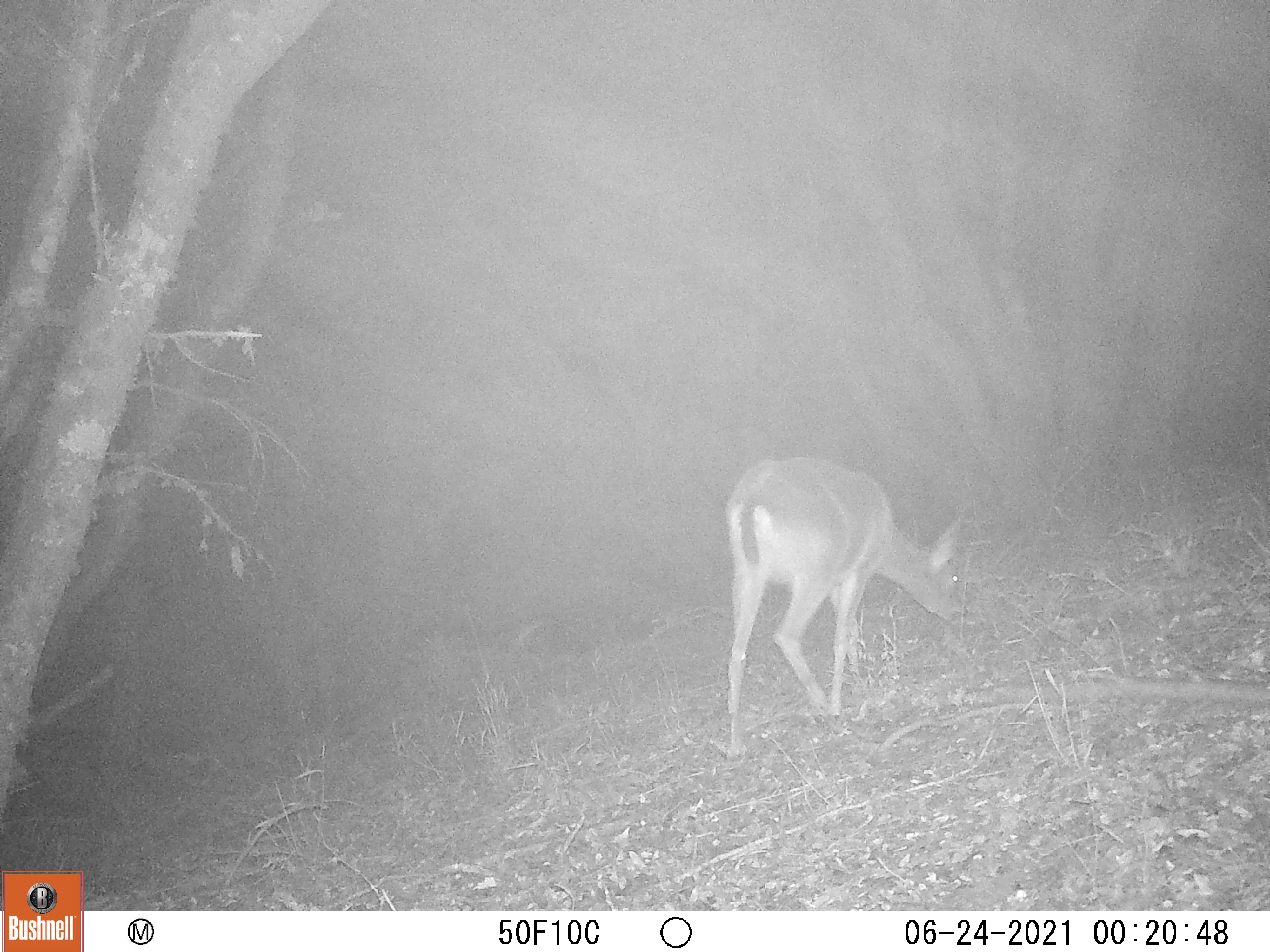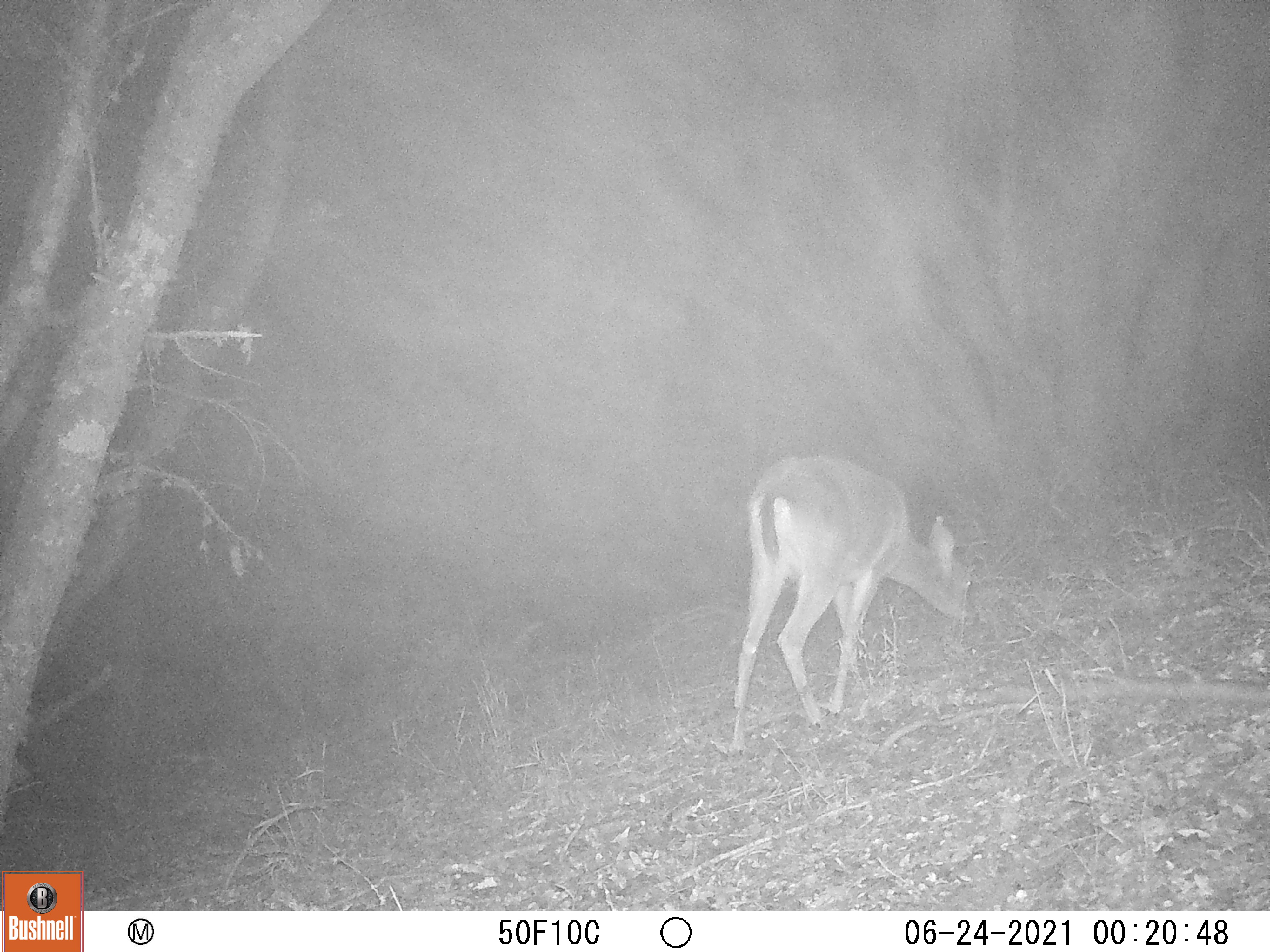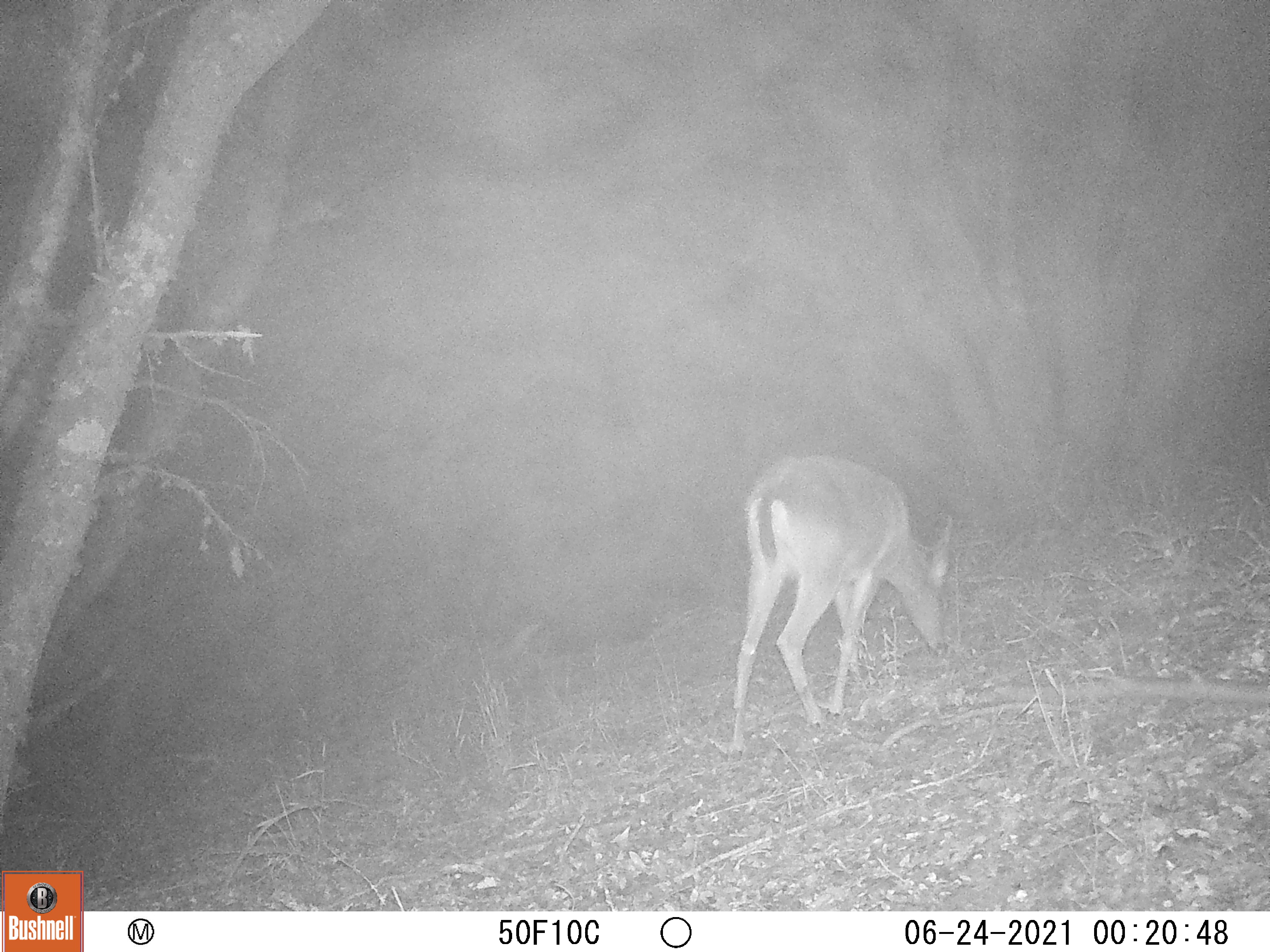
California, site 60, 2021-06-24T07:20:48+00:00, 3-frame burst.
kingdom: Animalia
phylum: Chordata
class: Mammalia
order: Artiodactyla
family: Cervidae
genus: Odocoileus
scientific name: Odocoileus hemionus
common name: mule deer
Mule deer (Odocoileus hemionus).